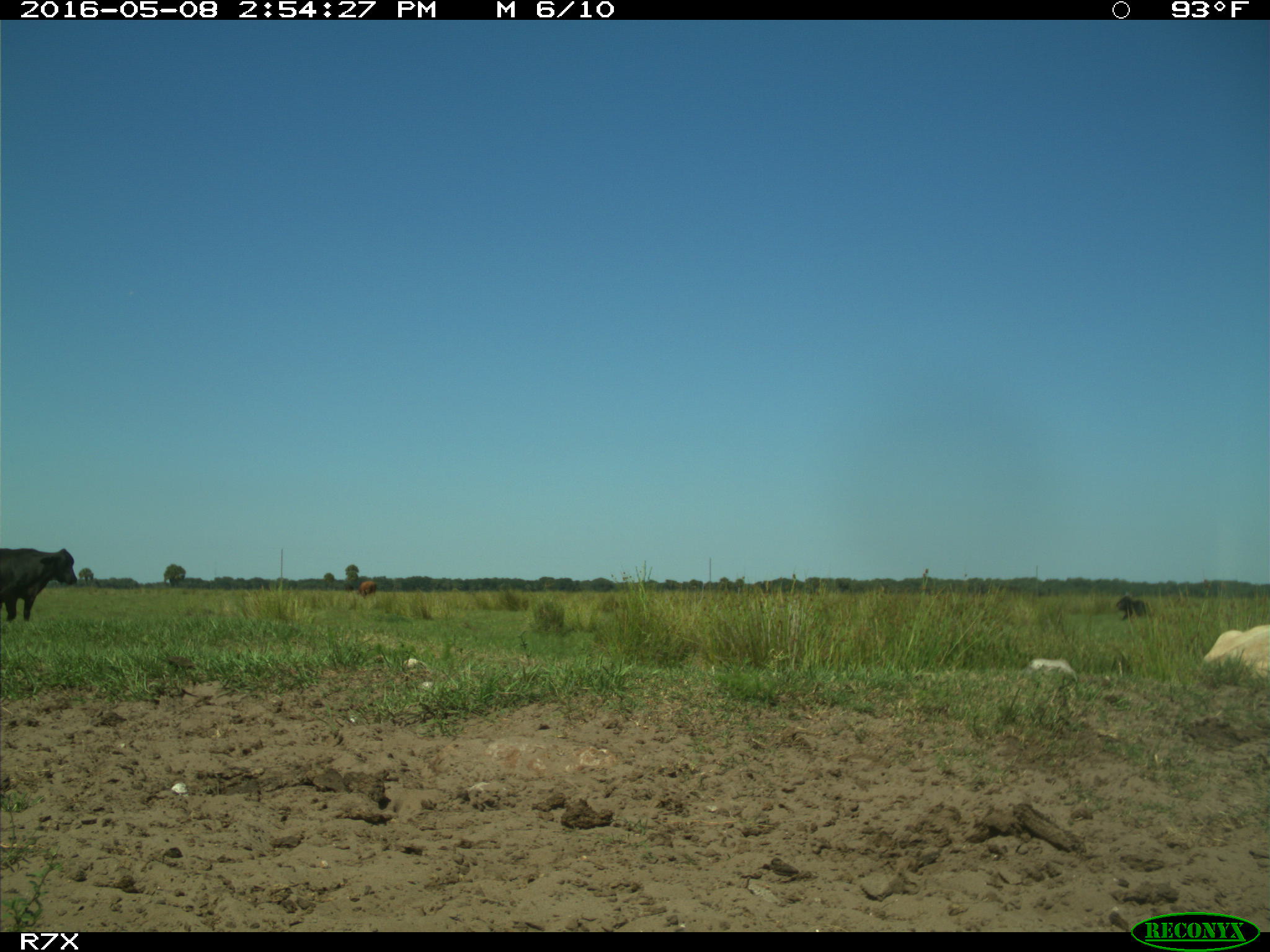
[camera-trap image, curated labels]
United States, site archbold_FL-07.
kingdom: Animalia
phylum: Chordata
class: Mammalia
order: Artiodactyla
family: Bovidae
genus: Bos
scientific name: Bos taurus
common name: domestic cow